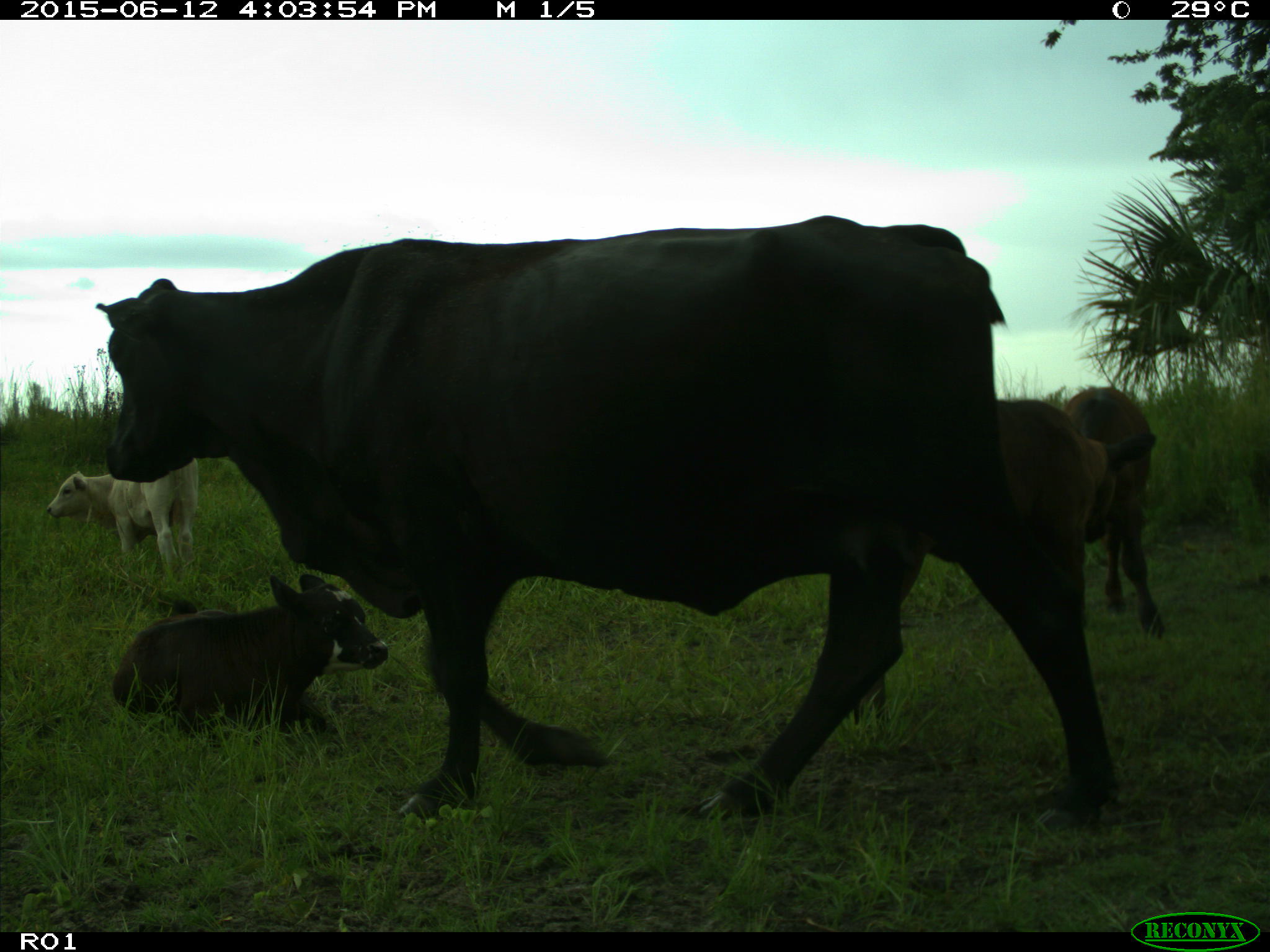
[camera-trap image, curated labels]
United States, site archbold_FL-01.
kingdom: Animalia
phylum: Chordata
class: Mammalia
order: Artiodactyla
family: Bovidae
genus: Bos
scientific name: Bos taurus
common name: domestic cow